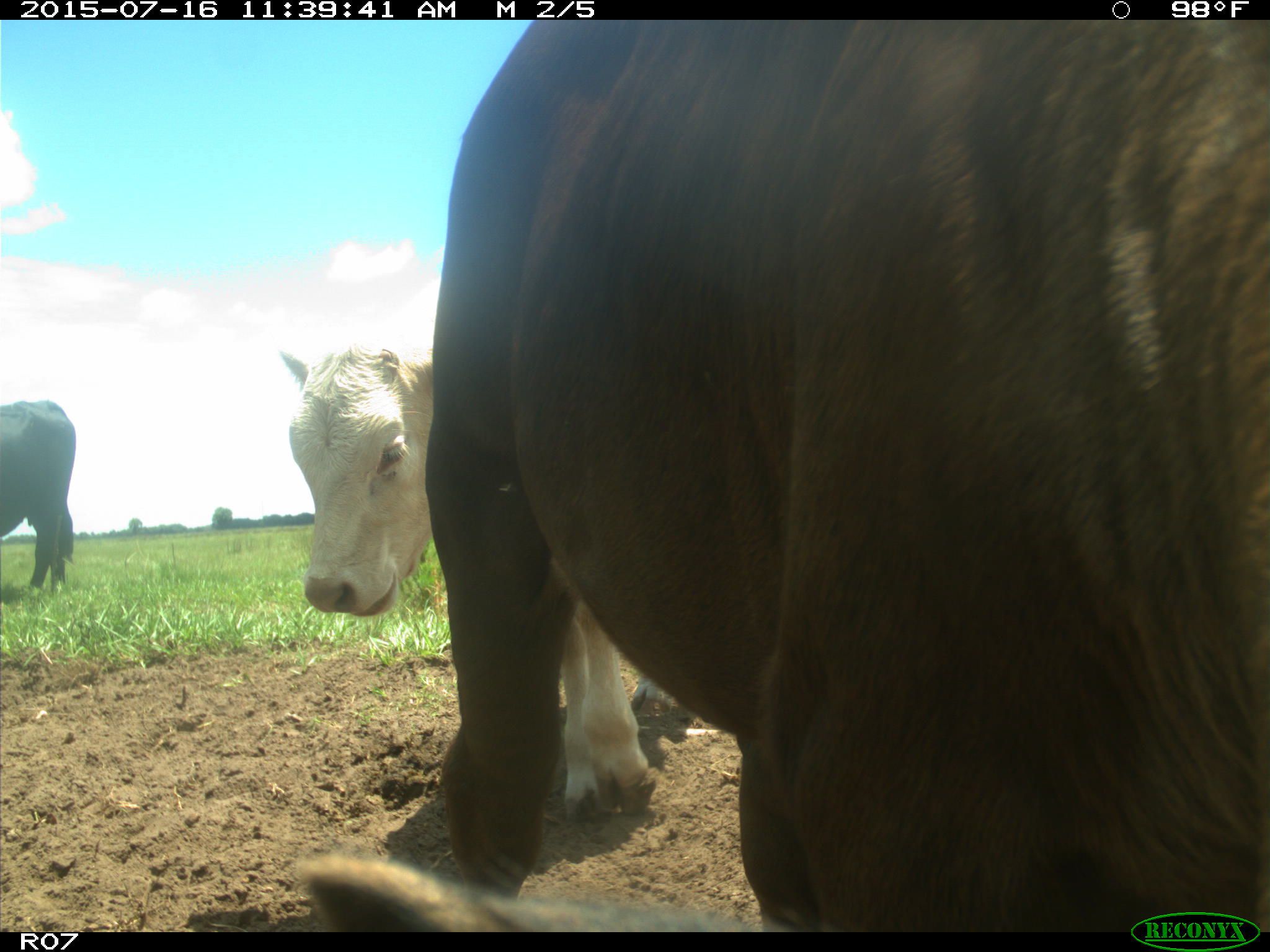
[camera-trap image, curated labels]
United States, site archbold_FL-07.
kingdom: Animalia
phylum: Chordata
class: Mammalia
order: Artiodactyla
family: Bovidae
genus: Bos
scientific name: Bos taurus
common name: domestic cow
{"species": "Bos taurus (domestic cow)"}